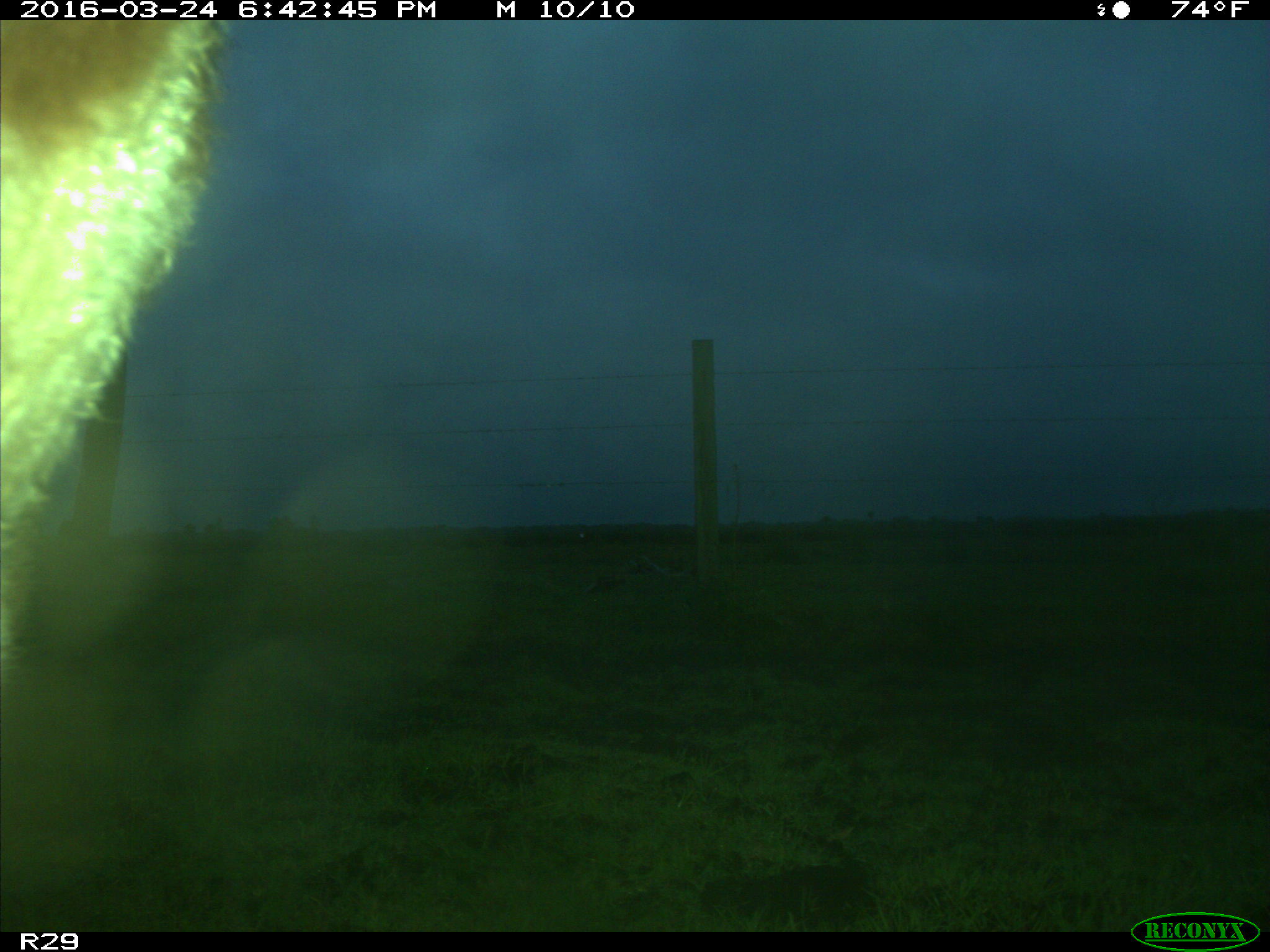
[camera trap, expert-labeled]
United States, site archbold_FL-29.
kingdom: Animalia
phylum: Chordata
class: Mammalia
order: Artiodactyla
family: Bovidae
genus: Bos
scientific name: Bos taurus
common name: domestic cow